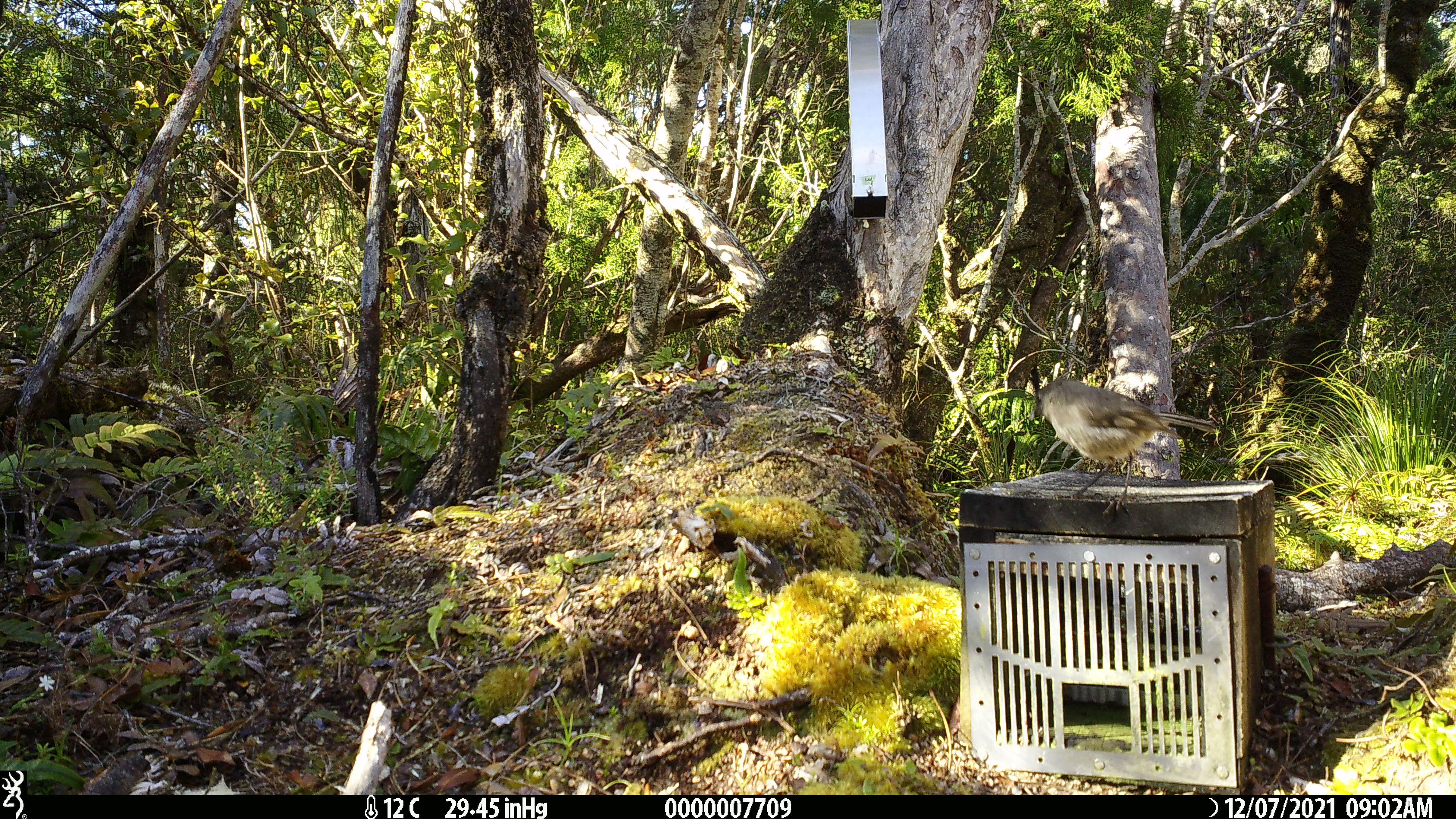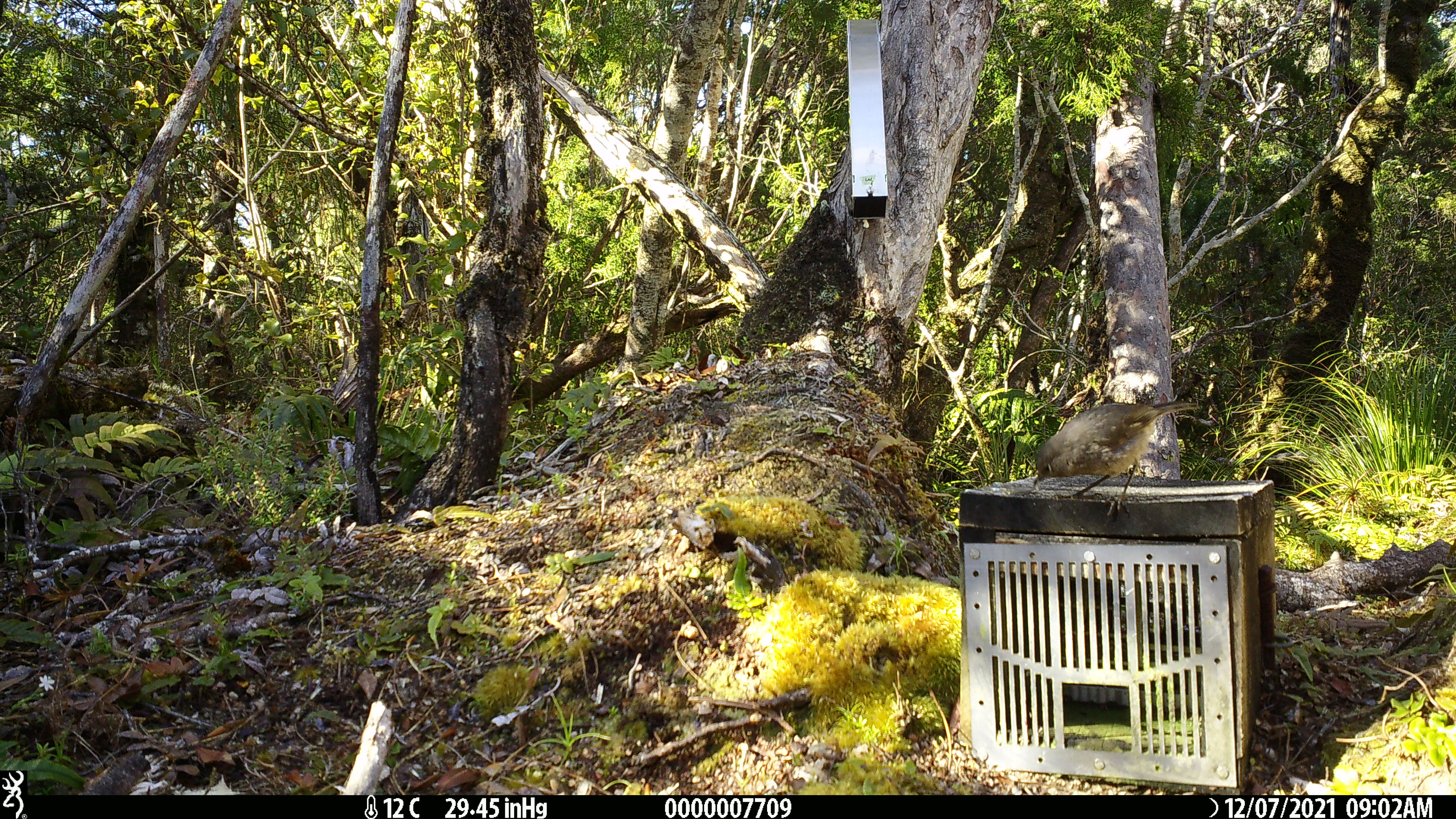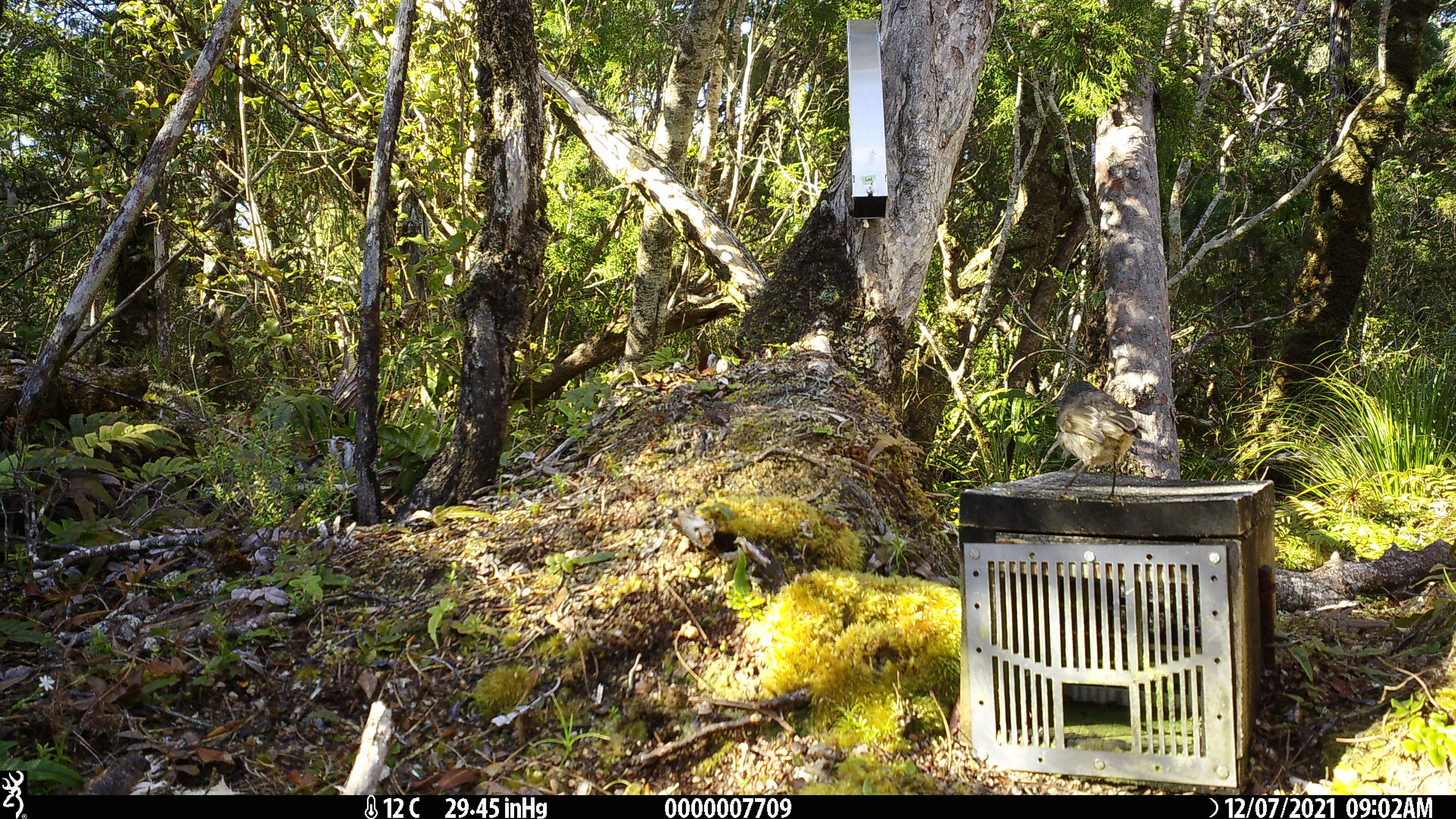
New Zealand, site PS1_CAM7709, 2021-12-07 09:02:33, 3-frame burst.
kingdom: Animalia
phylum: Chordata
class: Aves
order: Passeriformes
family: Petroicidae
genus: Petroica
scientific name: Petroica australis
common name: new zealand robin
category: robin